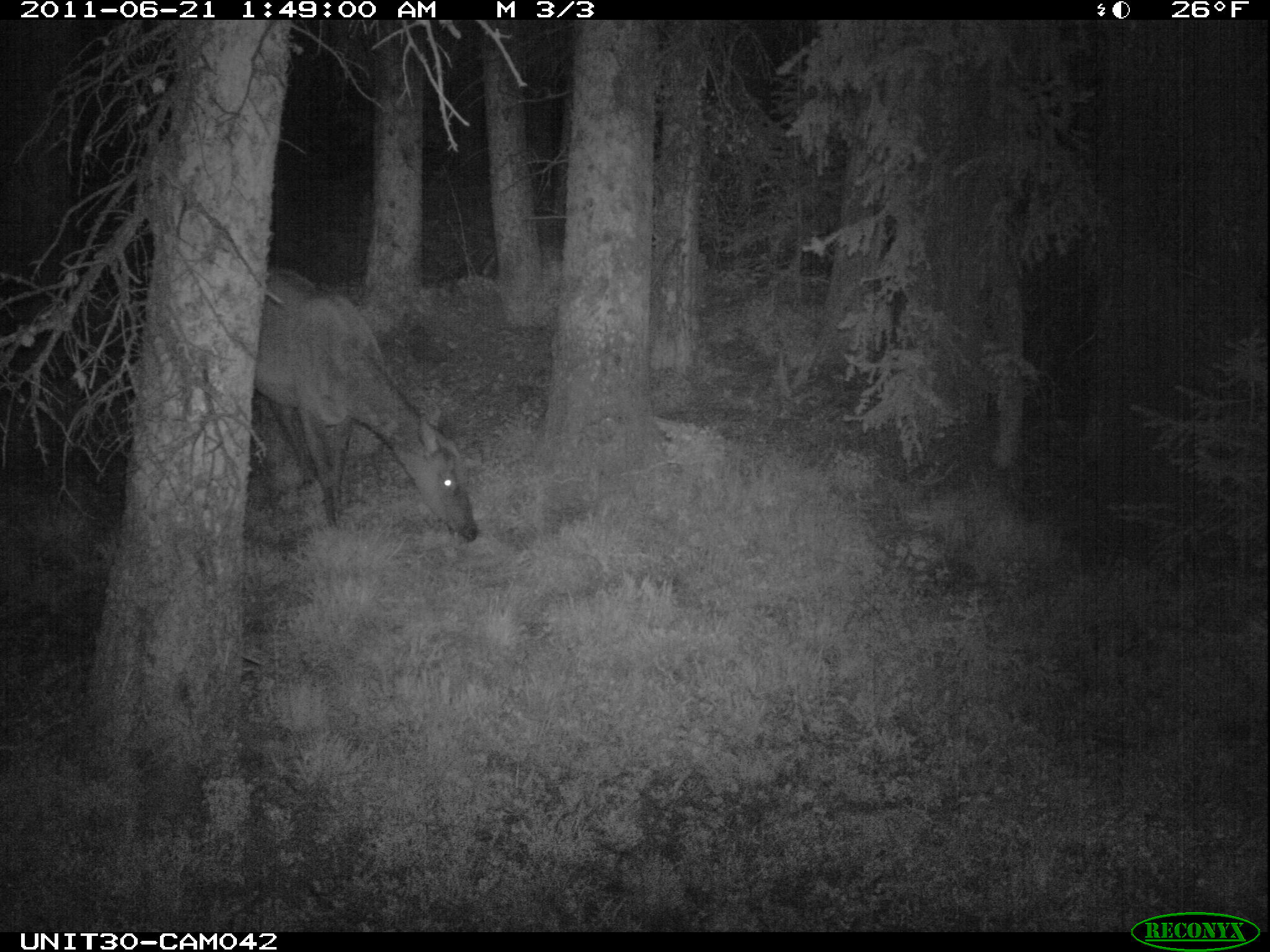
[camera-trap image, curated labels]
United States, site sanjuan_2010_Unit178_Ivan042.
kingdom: Animalia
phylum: Chordata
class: Mammalia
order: Artiodactyla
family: Cervidae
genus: Cervus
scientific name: Cervus elaphus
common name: red deer